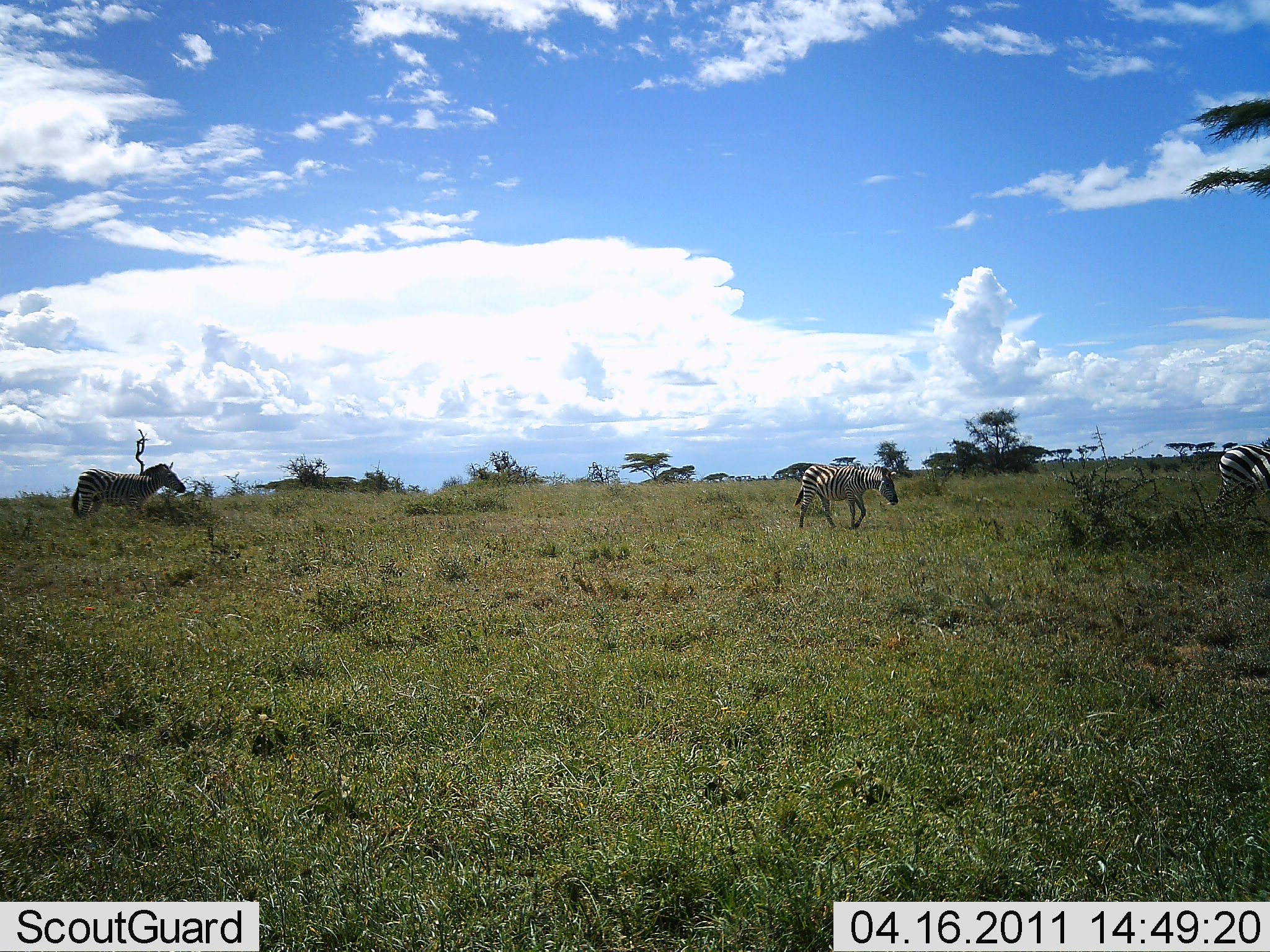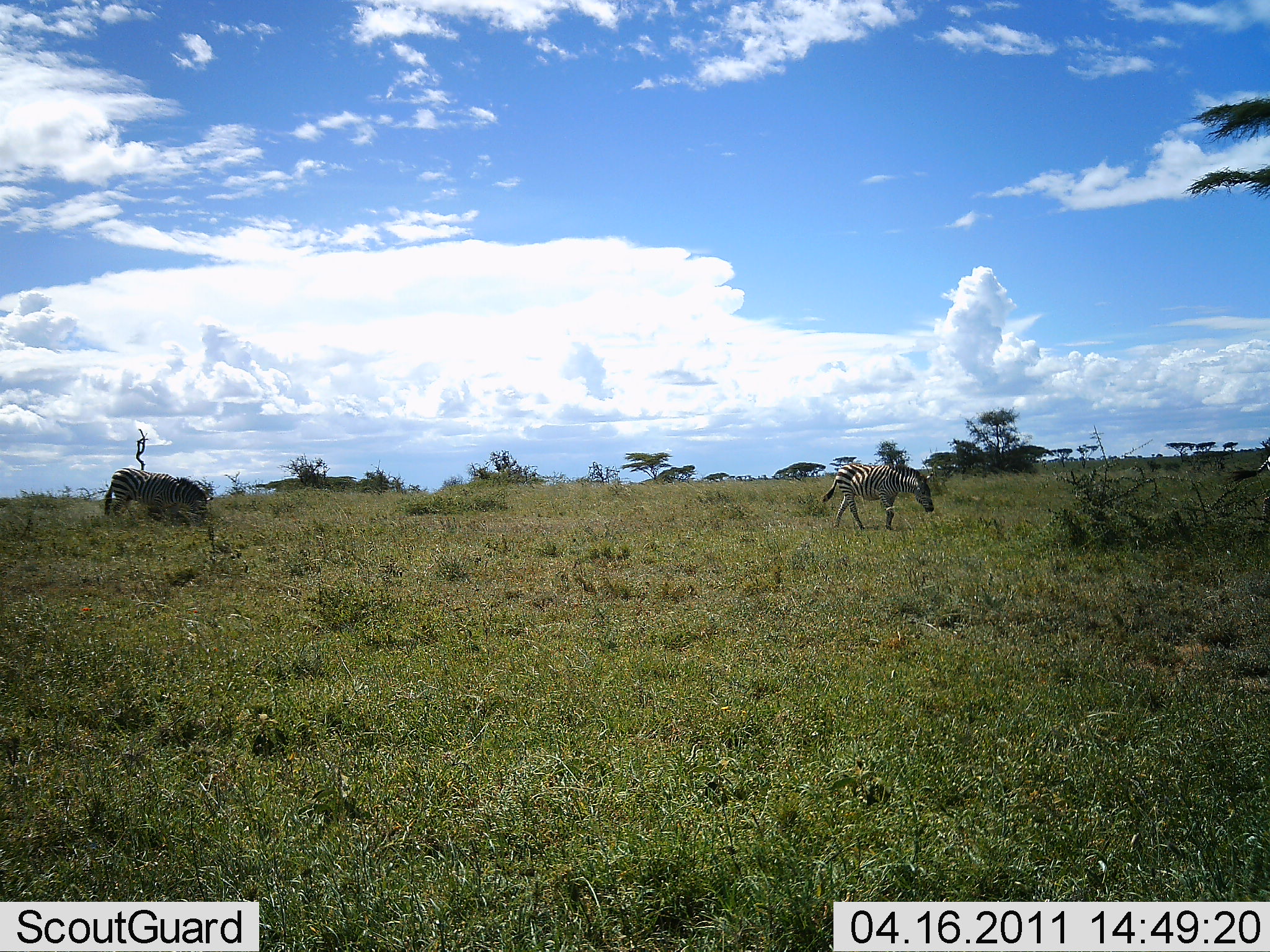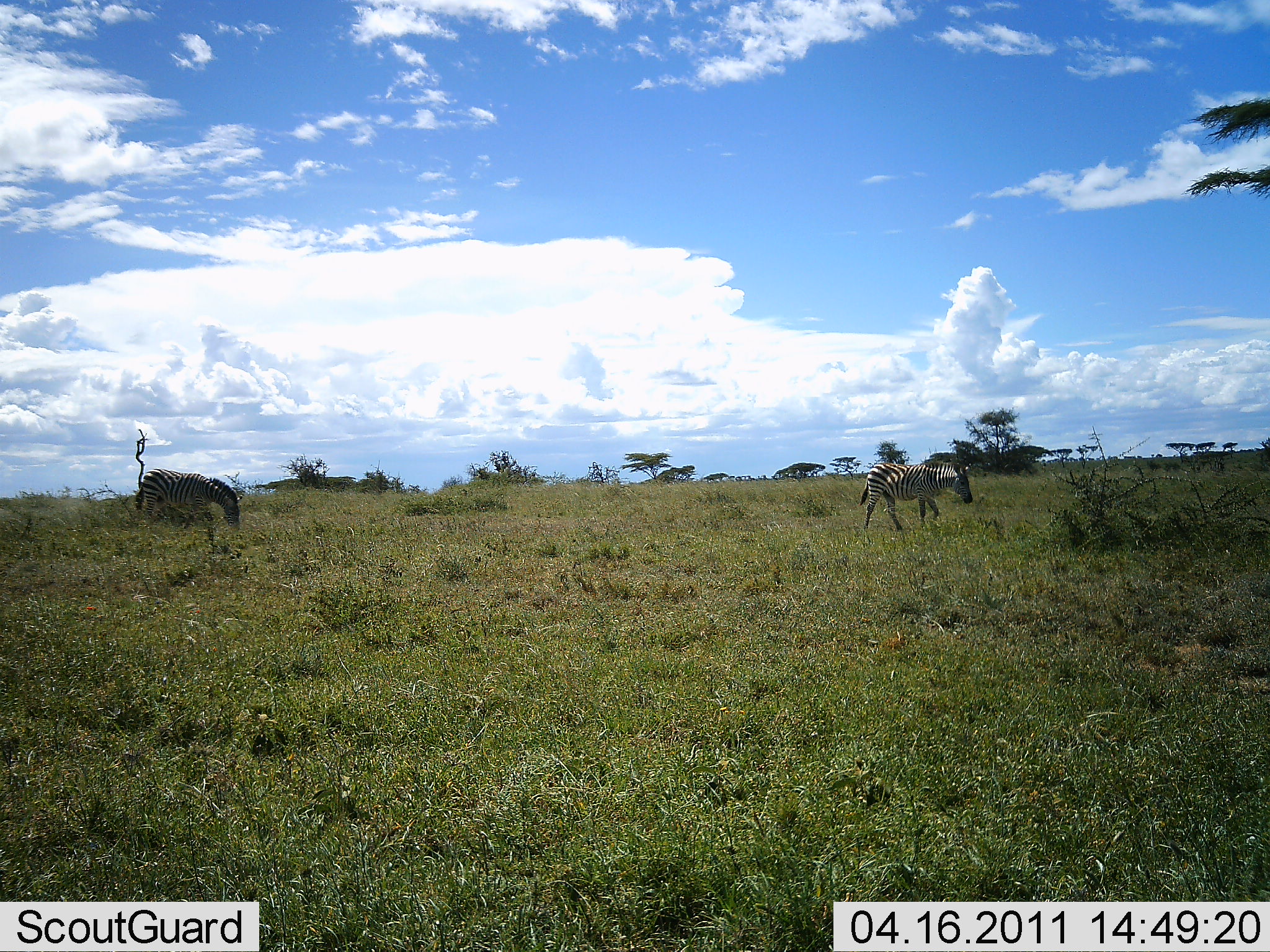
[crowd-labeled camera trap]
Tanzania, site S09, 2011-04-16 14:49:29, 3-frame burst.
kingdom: Animalia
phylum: Chordata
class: Mammalia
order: Perissodactyla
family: Equidae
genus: Equus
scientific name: Equus quagga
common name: plains zebra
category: zebra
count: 3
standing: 7%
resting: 0%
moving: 100%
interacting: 0%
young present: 0%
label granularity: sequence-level